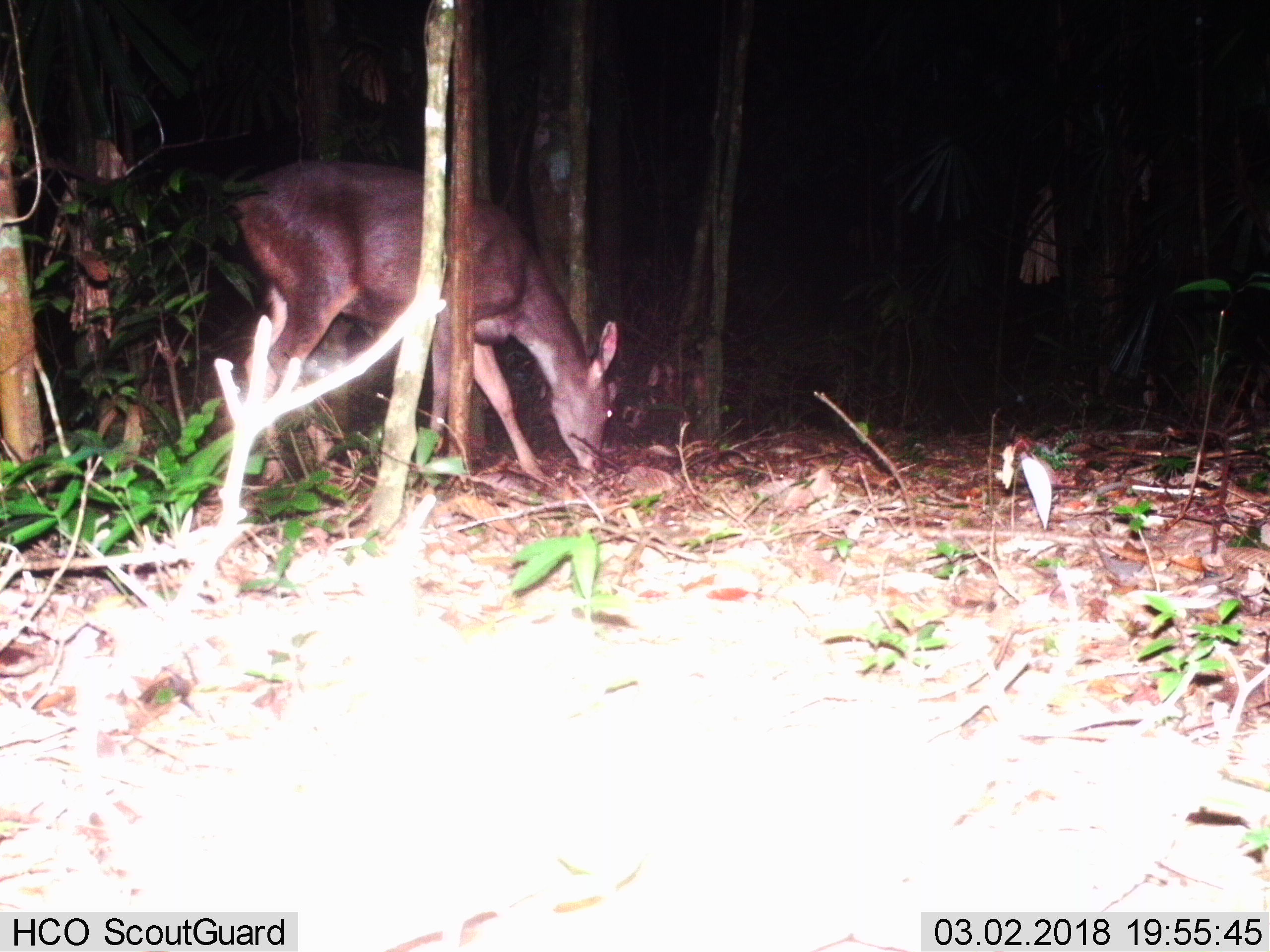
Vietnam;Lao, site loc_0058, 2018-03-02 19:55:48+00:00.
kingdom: Animalia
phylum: Chordata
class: Mammalia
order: Artiodactyla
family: Cervidae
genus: Rusa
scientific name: Rusa unicolor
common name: sambar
Sambar (Rusa unicolor). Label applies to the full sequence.